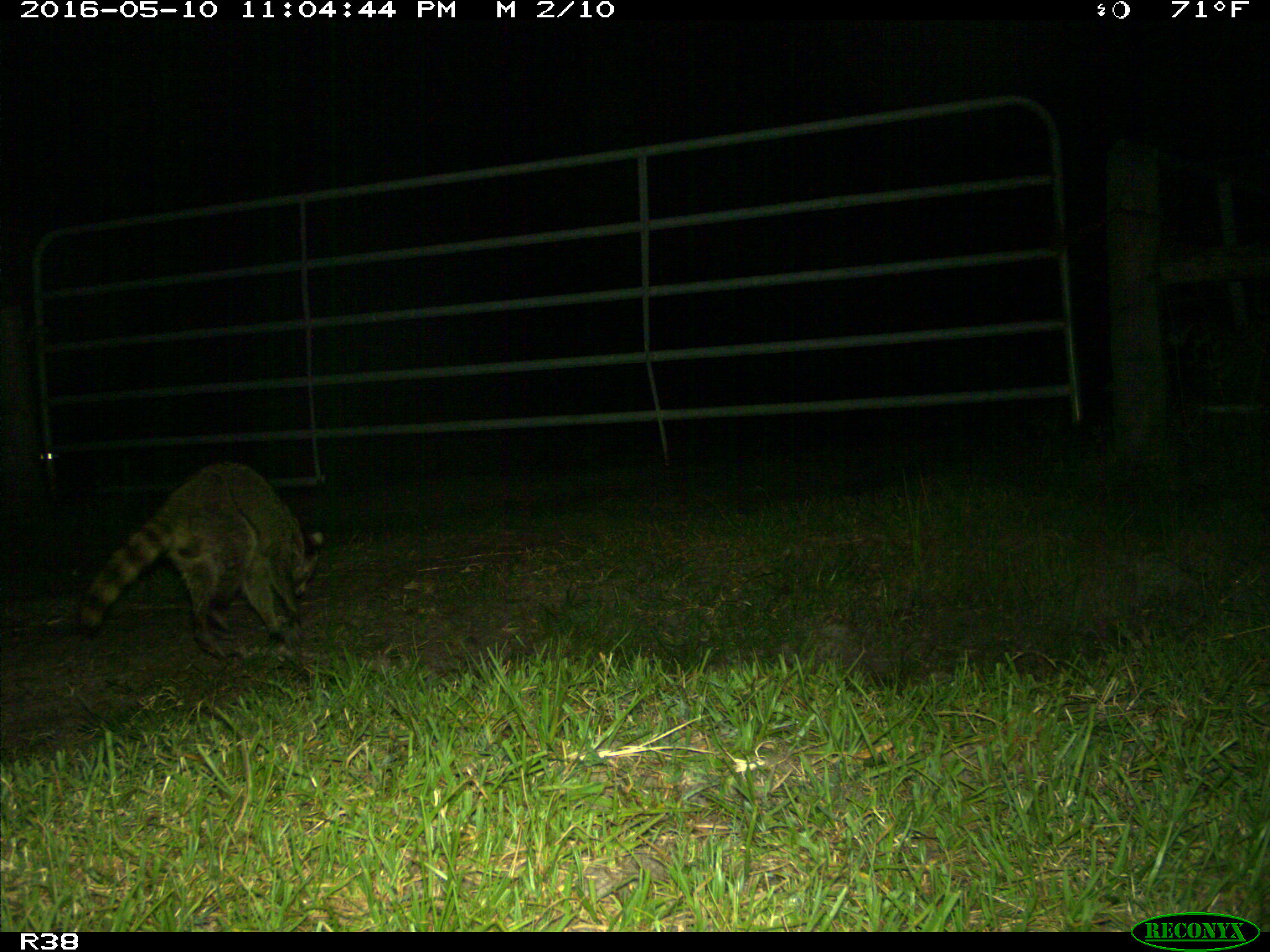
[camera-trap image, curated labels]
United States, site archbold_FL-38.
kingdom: Animalia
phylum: Chordata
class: Mammalia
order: Carnivora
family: Procyonidae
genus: Procyon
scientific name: Procyon lotor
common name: common raccoon